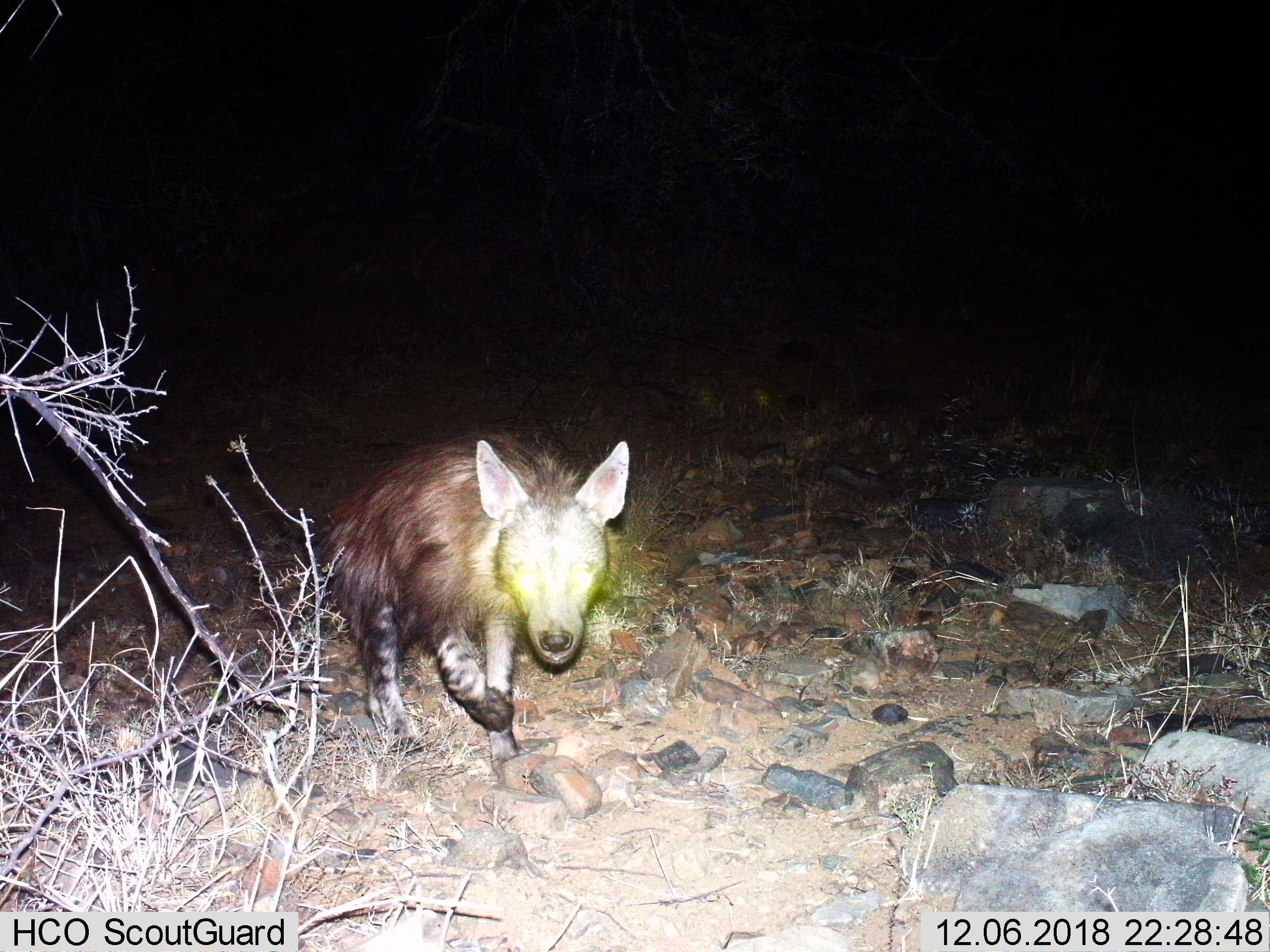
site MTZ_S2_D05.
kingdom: Animalia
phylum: Chordata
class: Mammalia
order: Carnivora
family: Hyaenidae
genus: Parahyaena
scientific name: Parahyaena brunnea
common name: brown hyena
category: hyenabrown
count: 1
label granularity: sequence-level